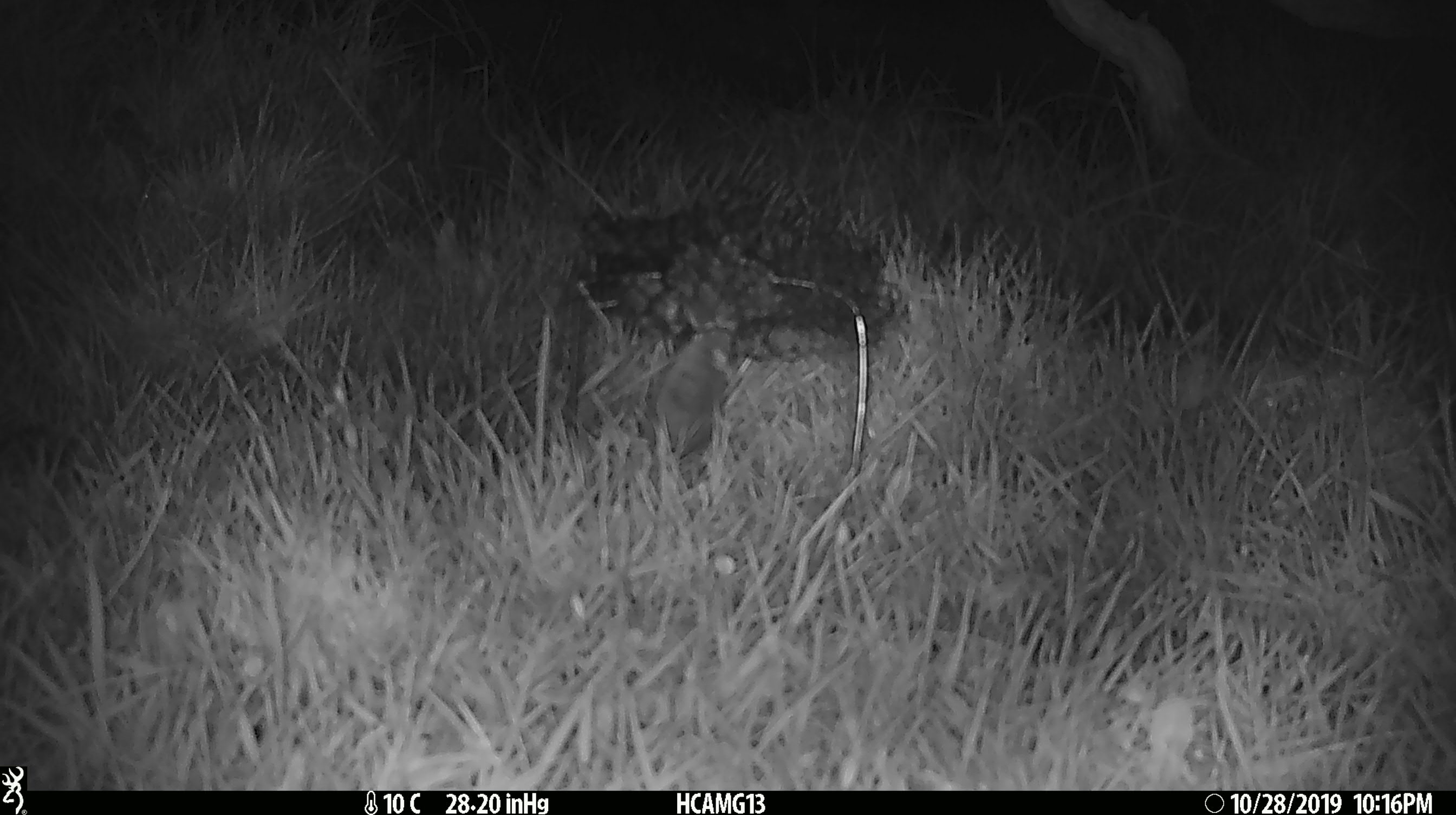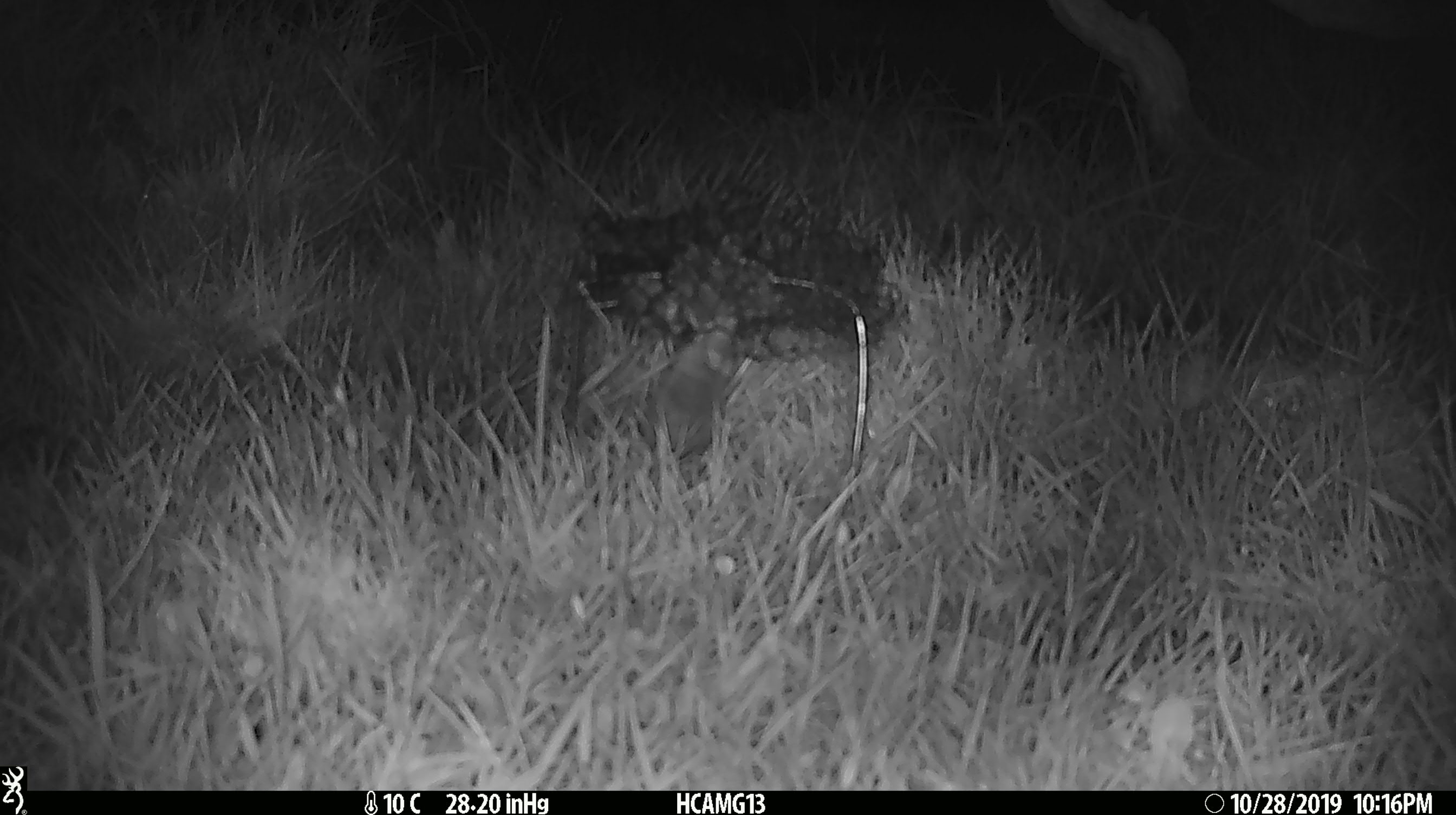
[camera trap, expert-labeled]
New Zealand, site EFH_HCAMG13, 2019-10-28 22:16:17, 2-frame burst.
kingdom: Animalia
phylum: Chordata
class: Mammalia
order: Rodentia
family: Muridae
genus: Mus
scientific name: Mus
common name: mouse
Mouse (Mus).